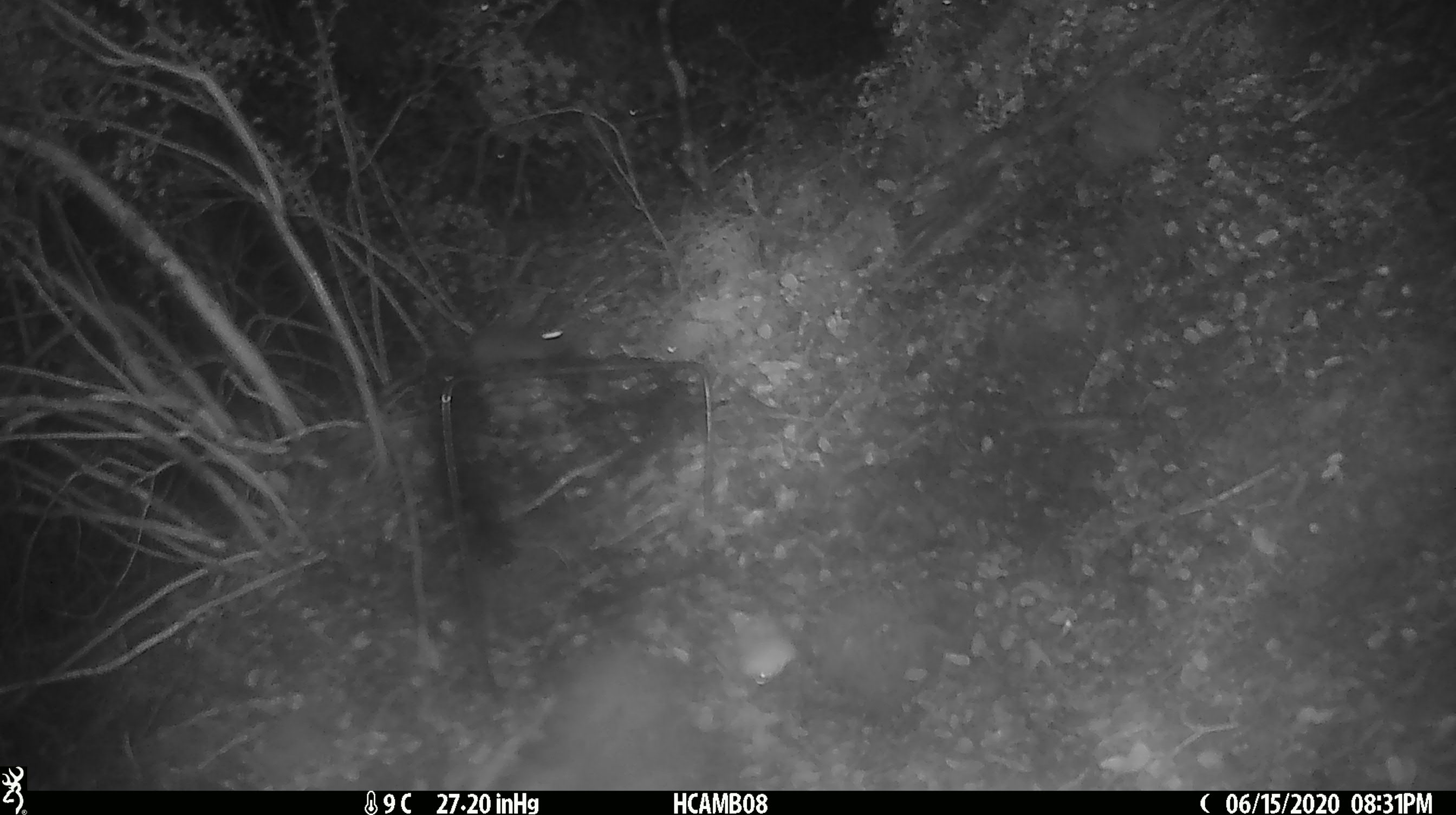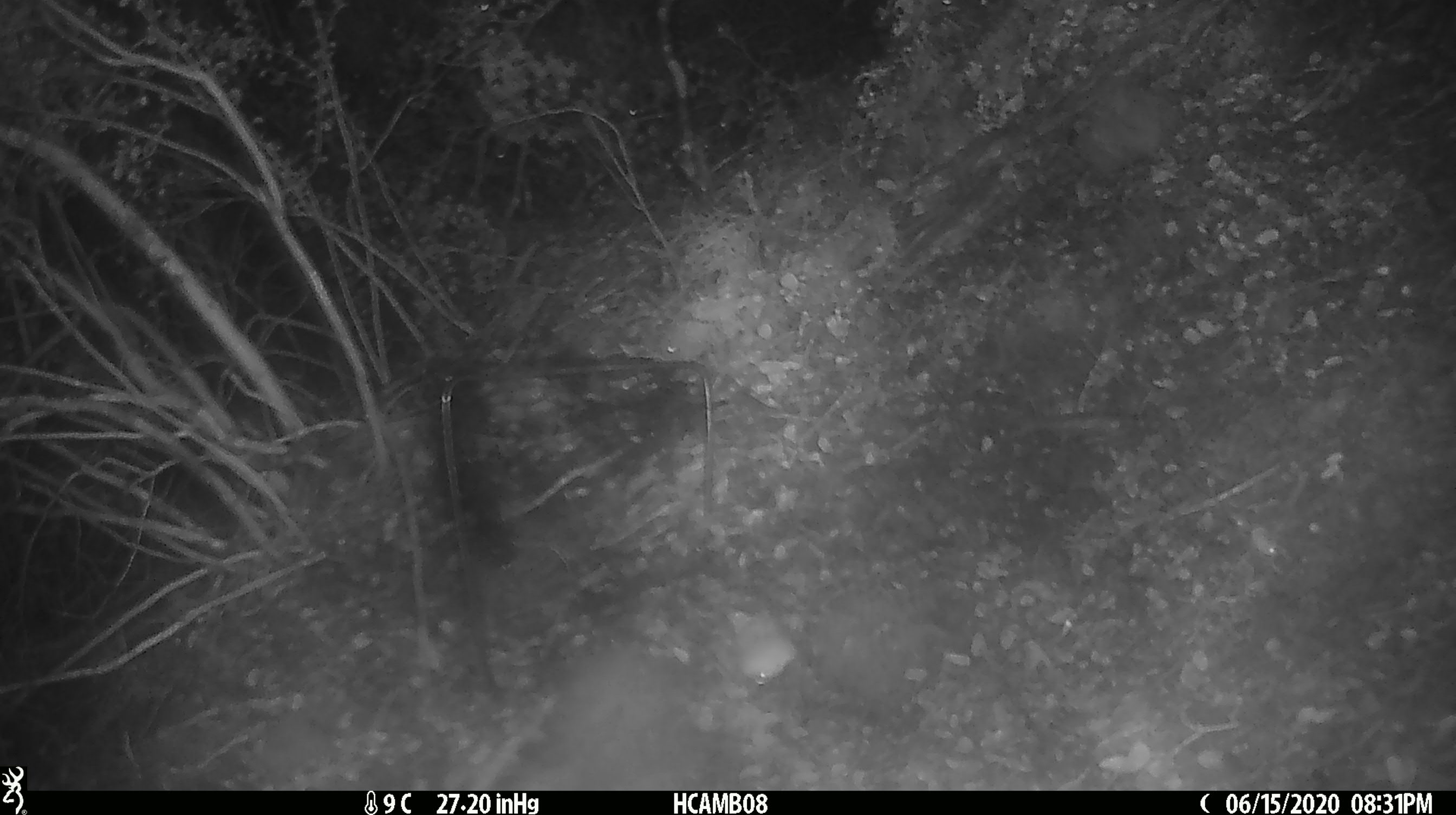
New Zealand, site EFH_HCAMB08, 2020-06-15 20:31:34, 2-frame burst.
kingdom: Animalia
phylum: Chordata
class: Mammalia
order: Rodentia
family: Muridae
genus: Mus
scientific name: Mus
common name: mouse